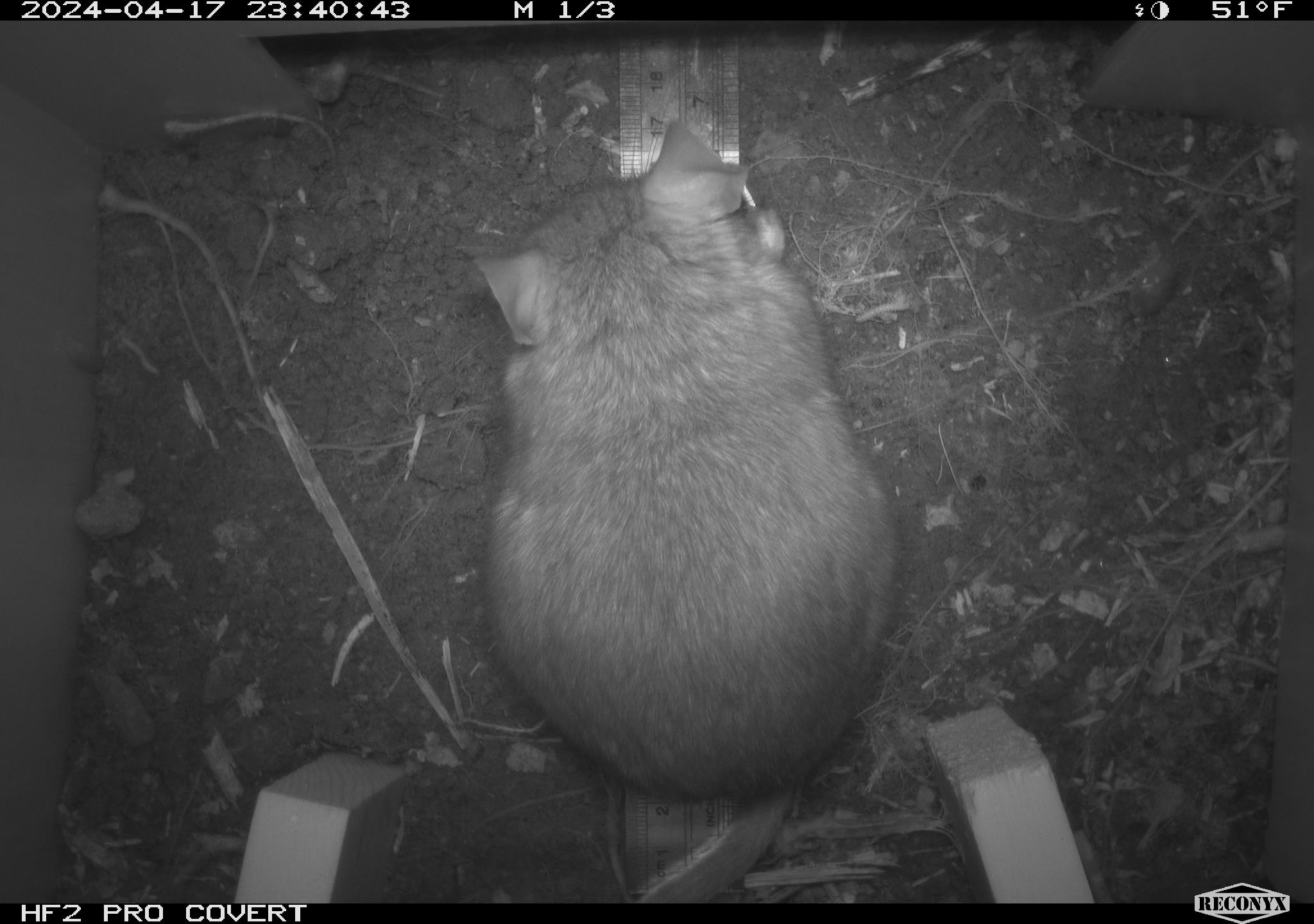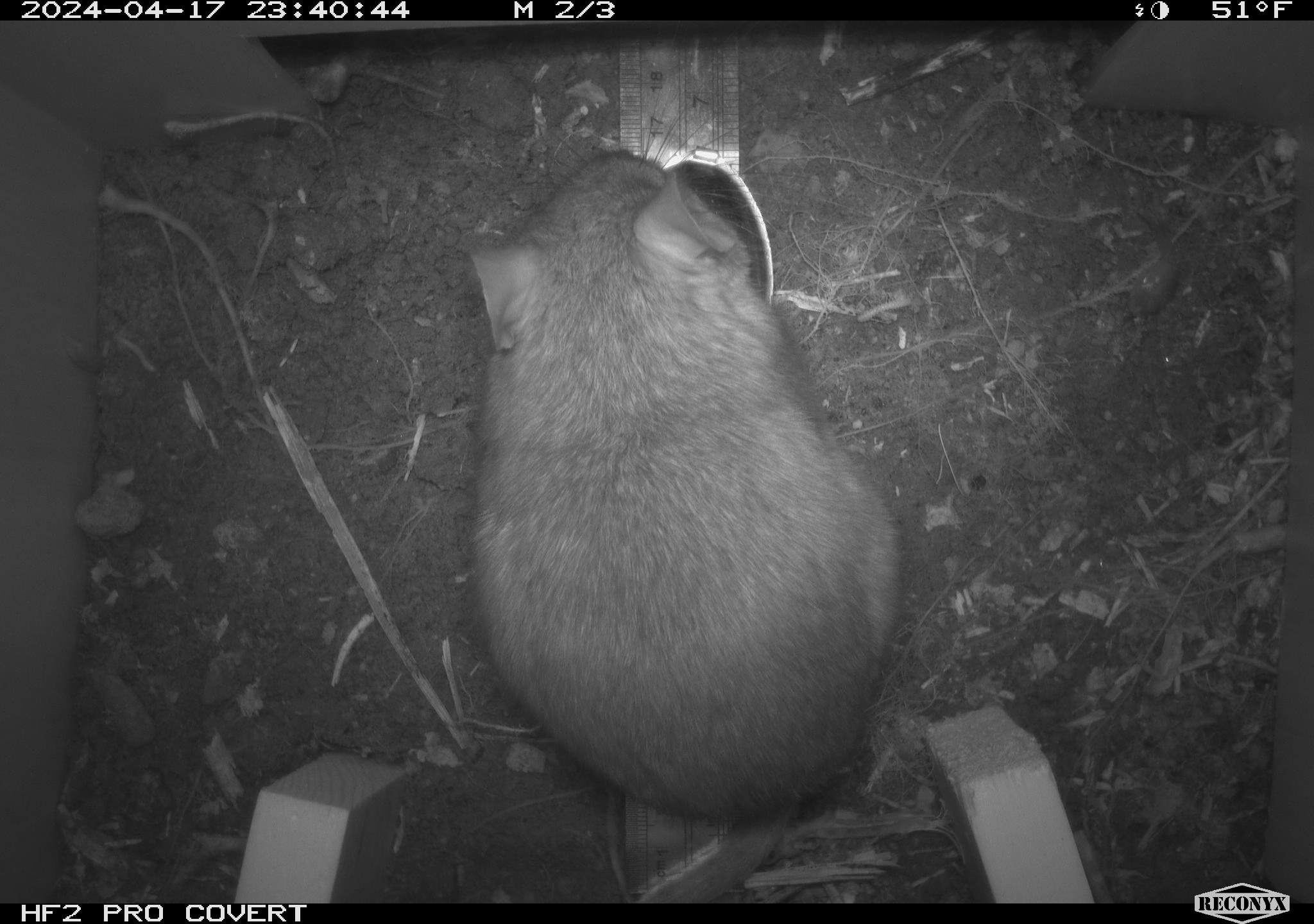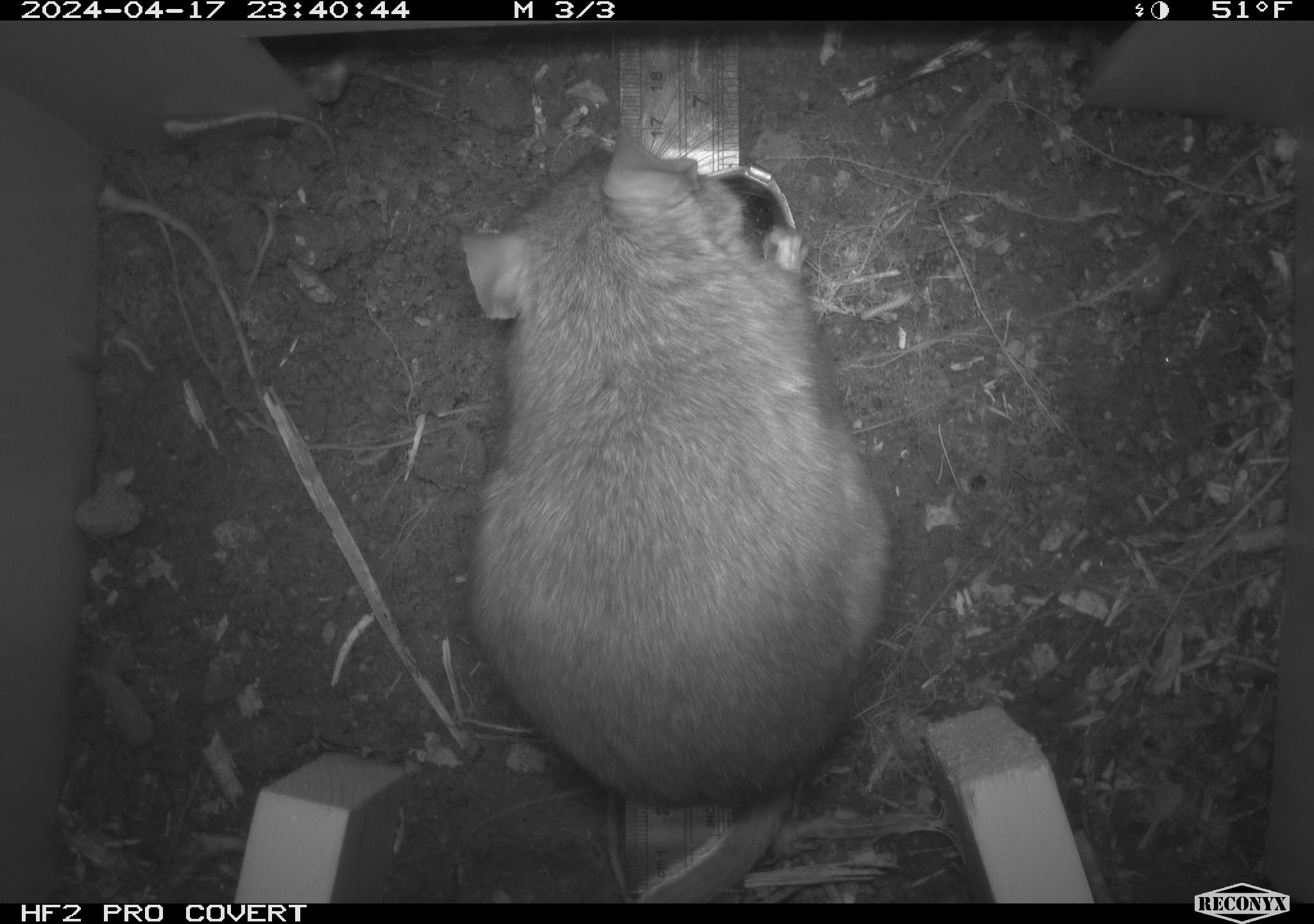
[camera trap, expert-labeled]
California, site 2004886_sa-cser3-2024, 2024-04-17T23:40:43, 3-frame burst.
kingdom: Animalia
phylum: Chordata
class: Mammalia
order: Rodentia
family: Muridae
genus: Rattus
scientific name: Rattus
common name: rat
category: rattus species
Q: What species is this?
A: Rattus species (rat) (Rattus).